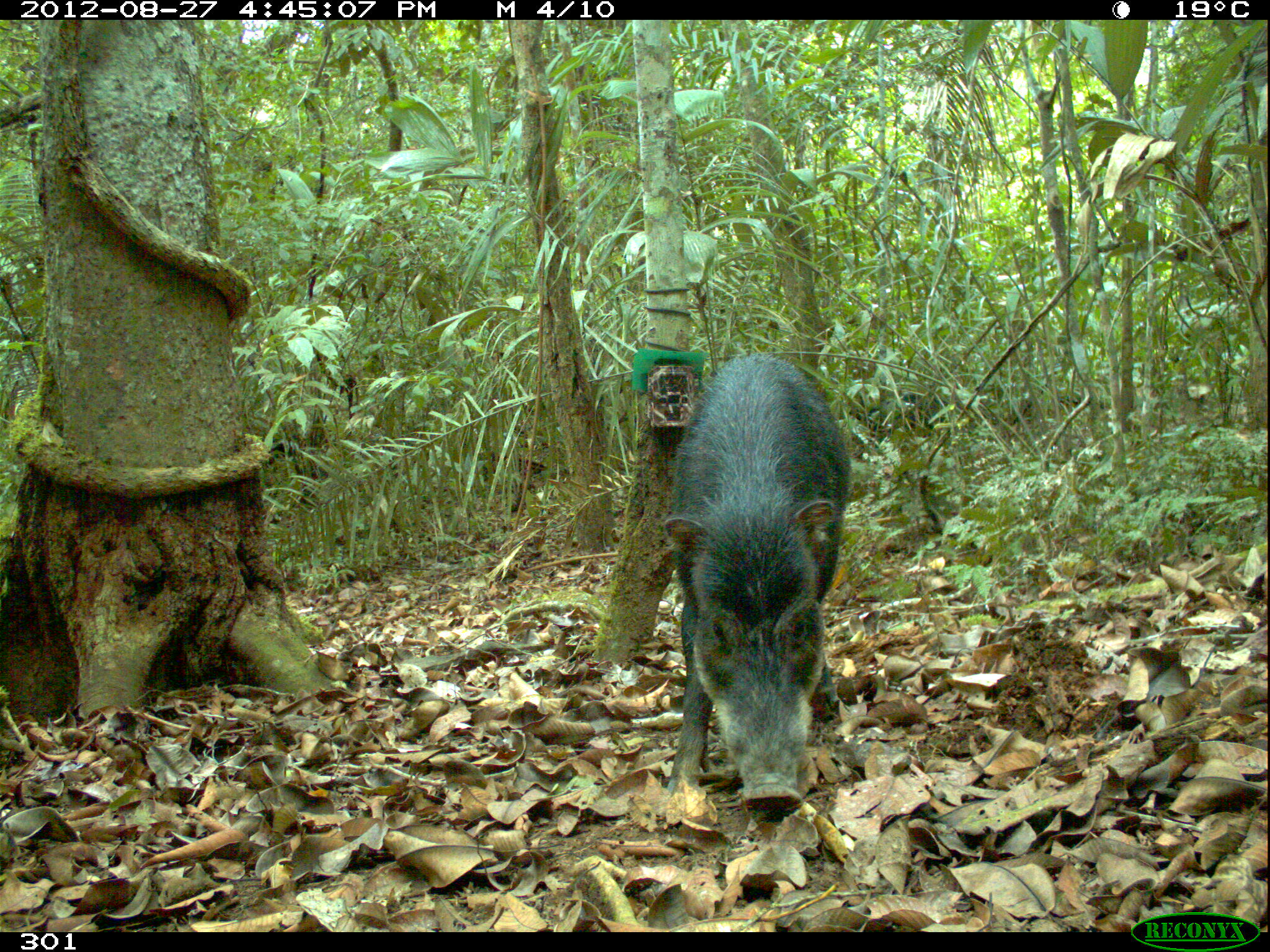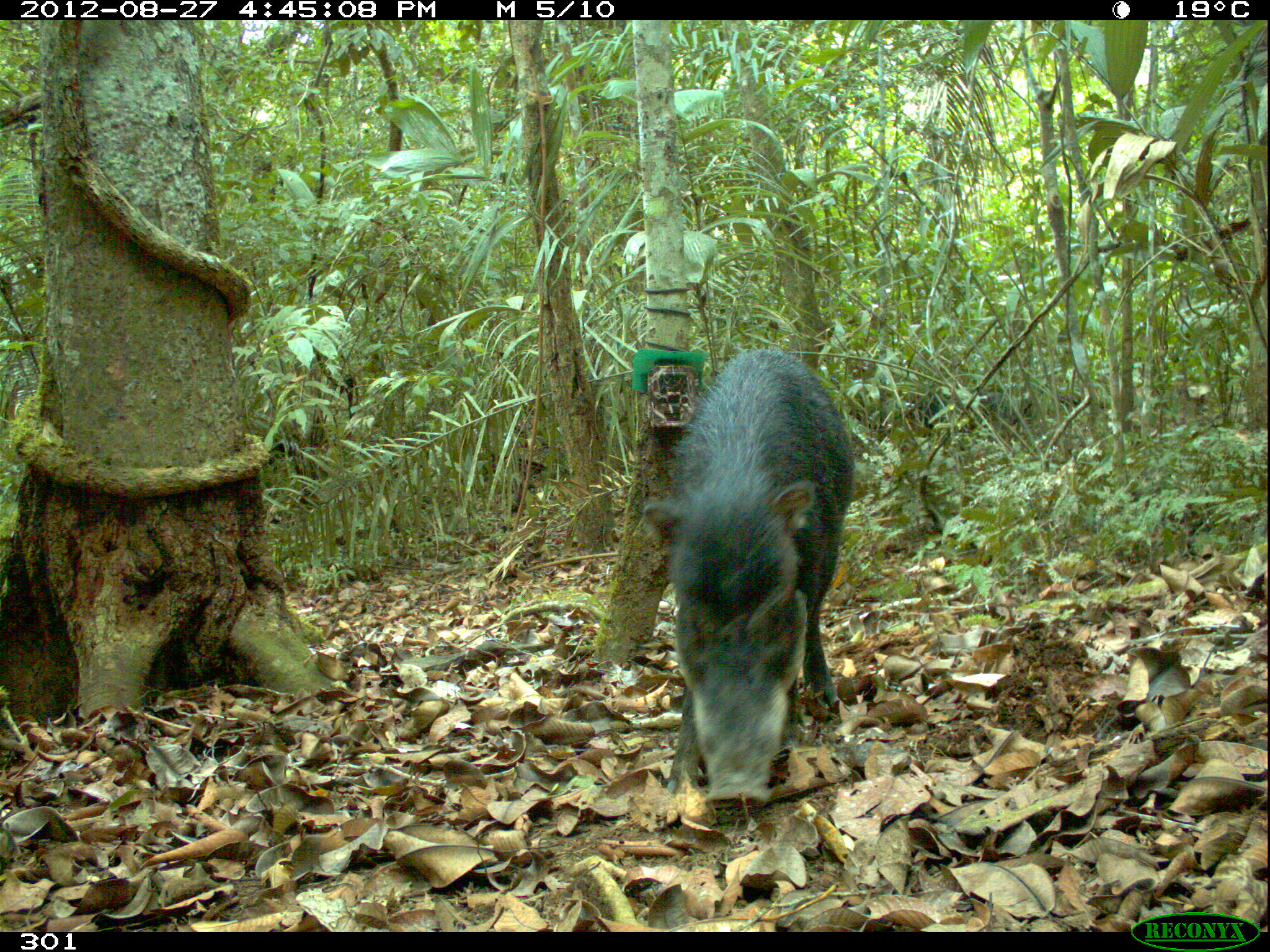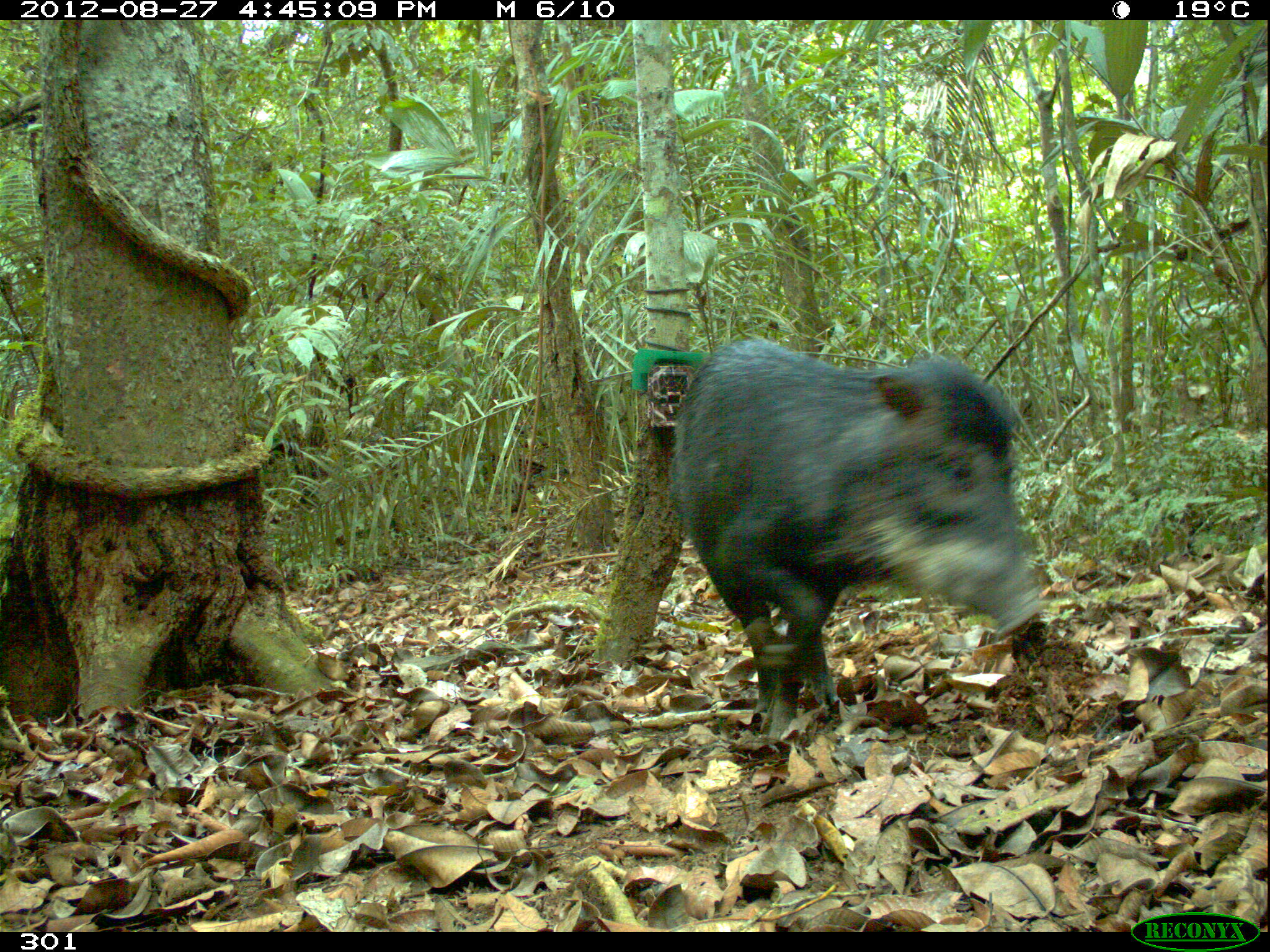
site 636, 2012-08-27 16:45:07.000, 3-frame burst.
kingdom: Animalia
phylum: Chordata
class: Mammalia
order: Artiodactyla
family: Tayassuidae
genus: Tayassu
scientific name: Tayassu pecari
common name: white-lipped peccary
Tayassu pecari (white-lipped peccary).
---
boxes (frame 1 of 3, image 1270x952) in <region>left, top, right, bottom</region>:
tayassu pecari: <region>664, 351, 847, 818</region>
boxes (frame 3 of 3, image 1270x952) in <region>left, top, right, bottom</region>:
tayassu pecari: <region>669, 340, 1042, 738</region>